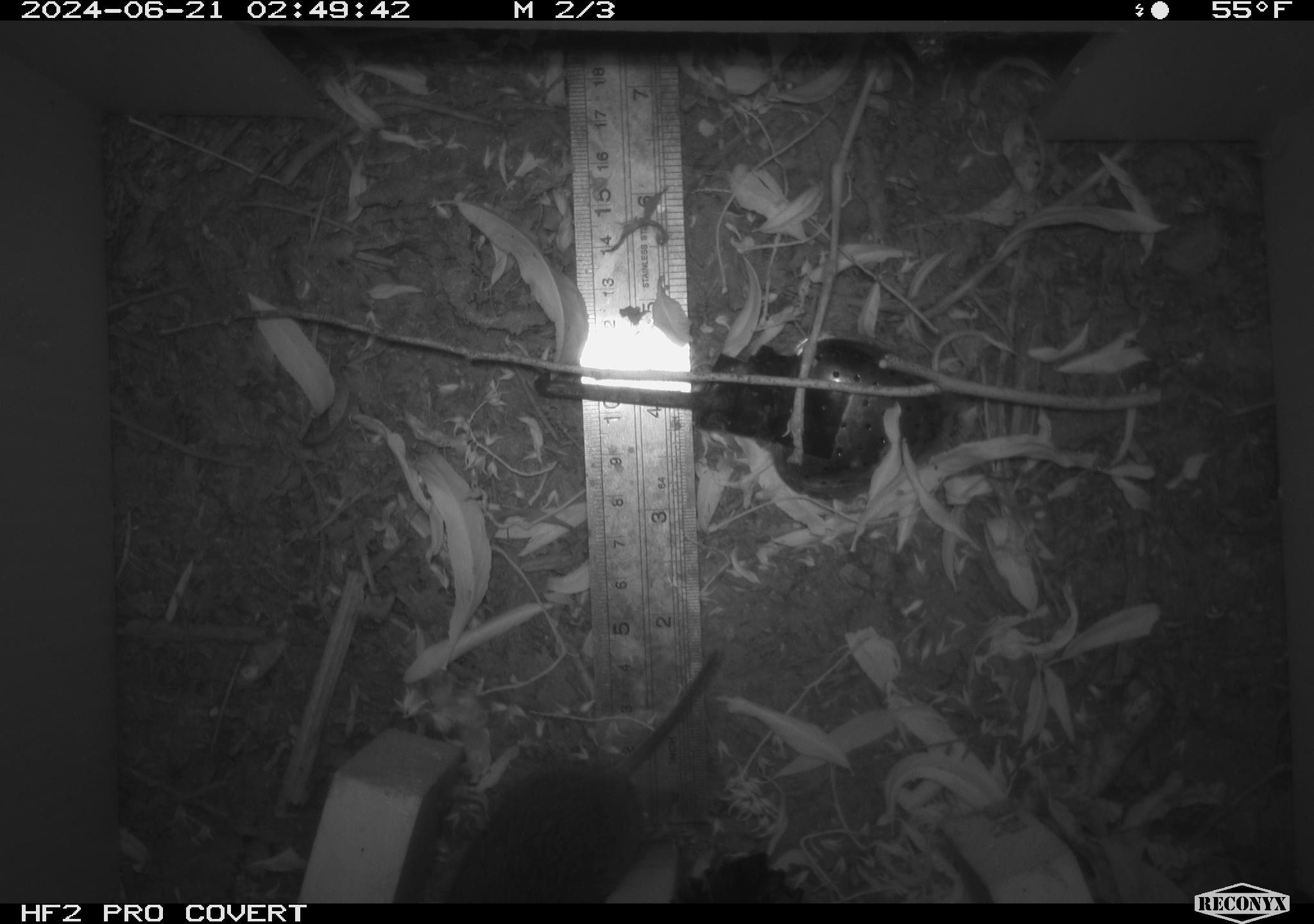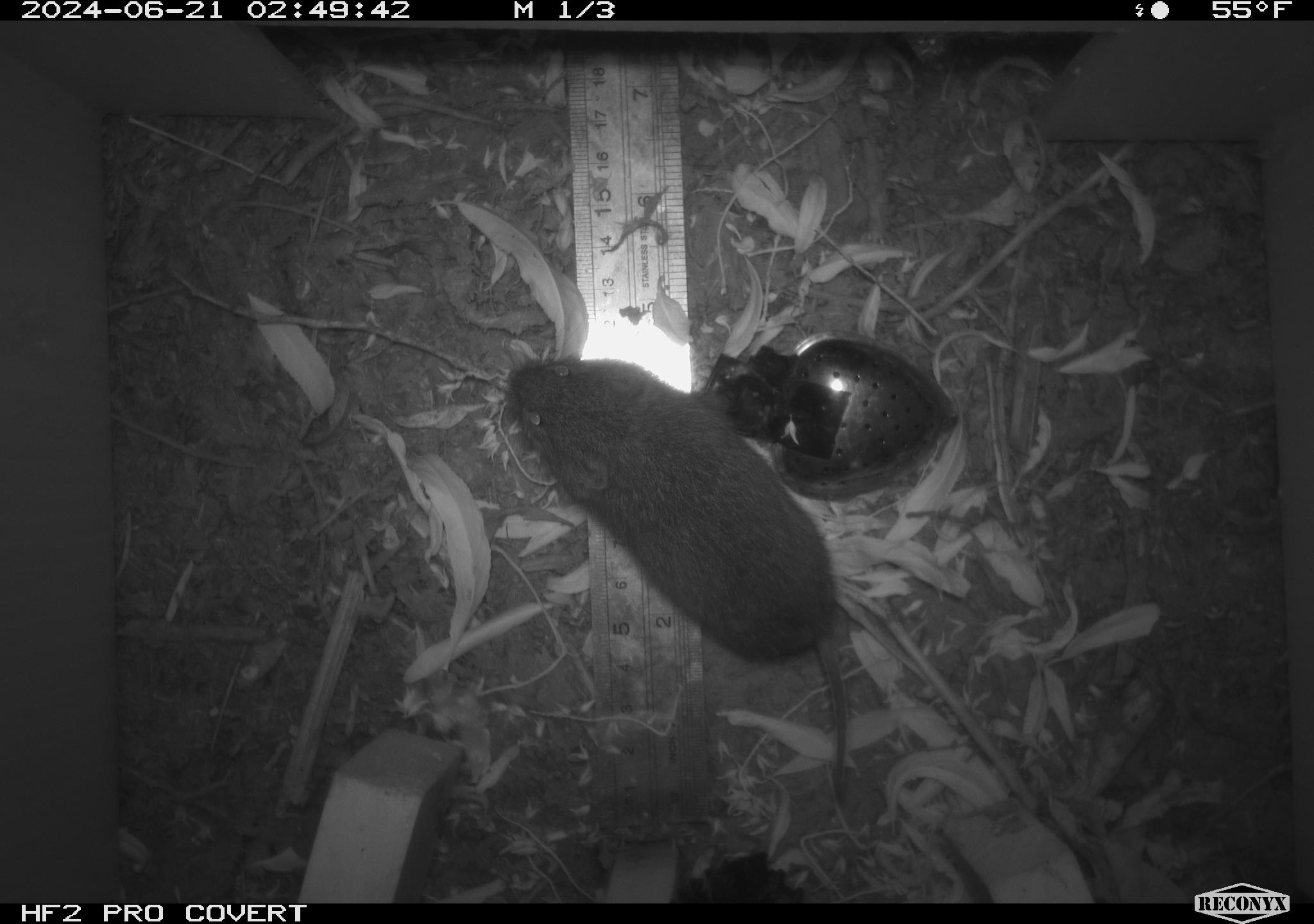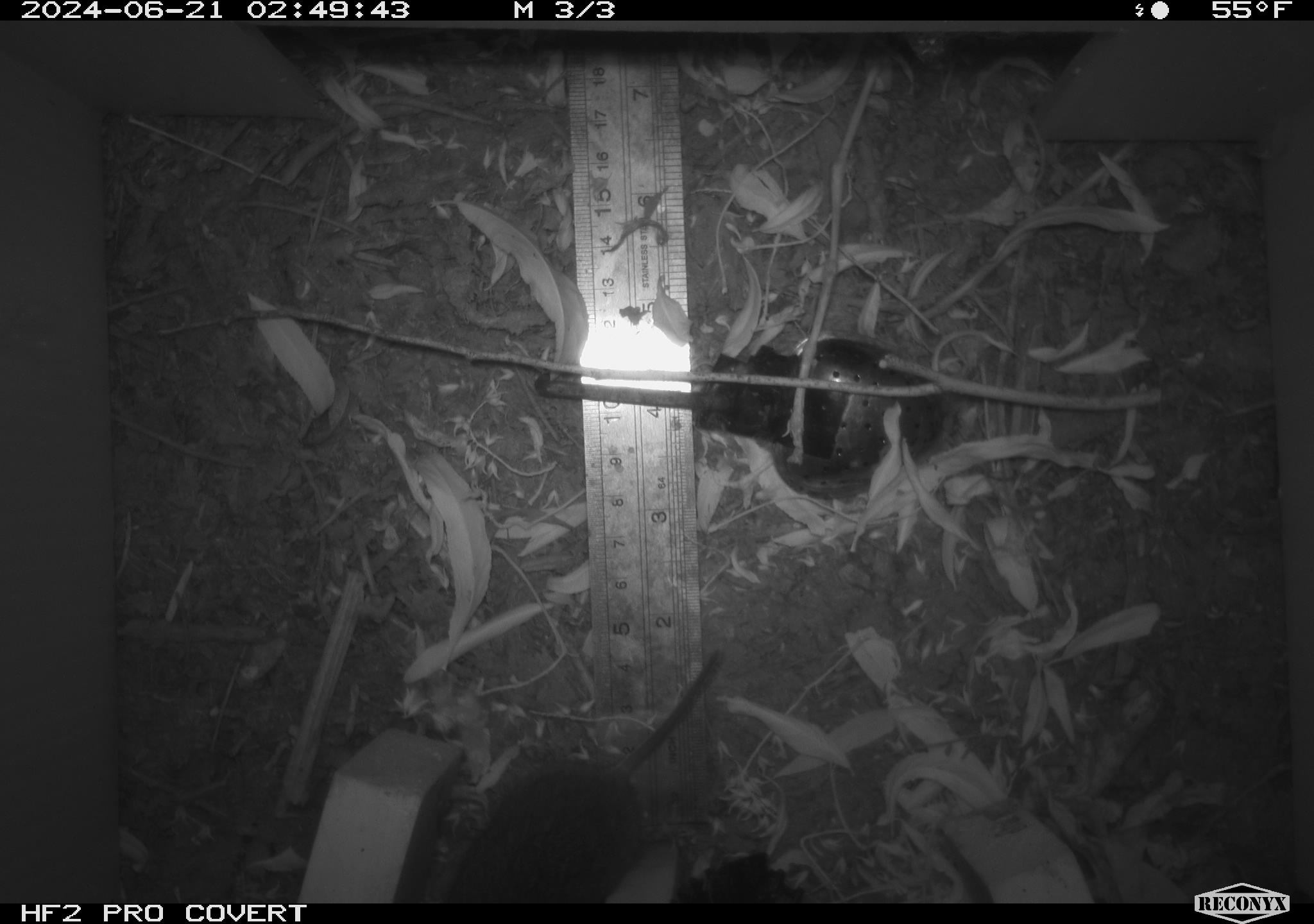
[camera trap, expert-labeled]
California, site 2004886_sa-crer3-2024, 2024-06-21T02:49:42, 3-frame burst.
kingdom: Animalia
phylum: Chordata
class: Mammalia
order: Rodentia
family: Cricetidae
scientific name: Arvicolinae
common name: voles, lemmings, and muskrats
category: arvicolinae subfamily